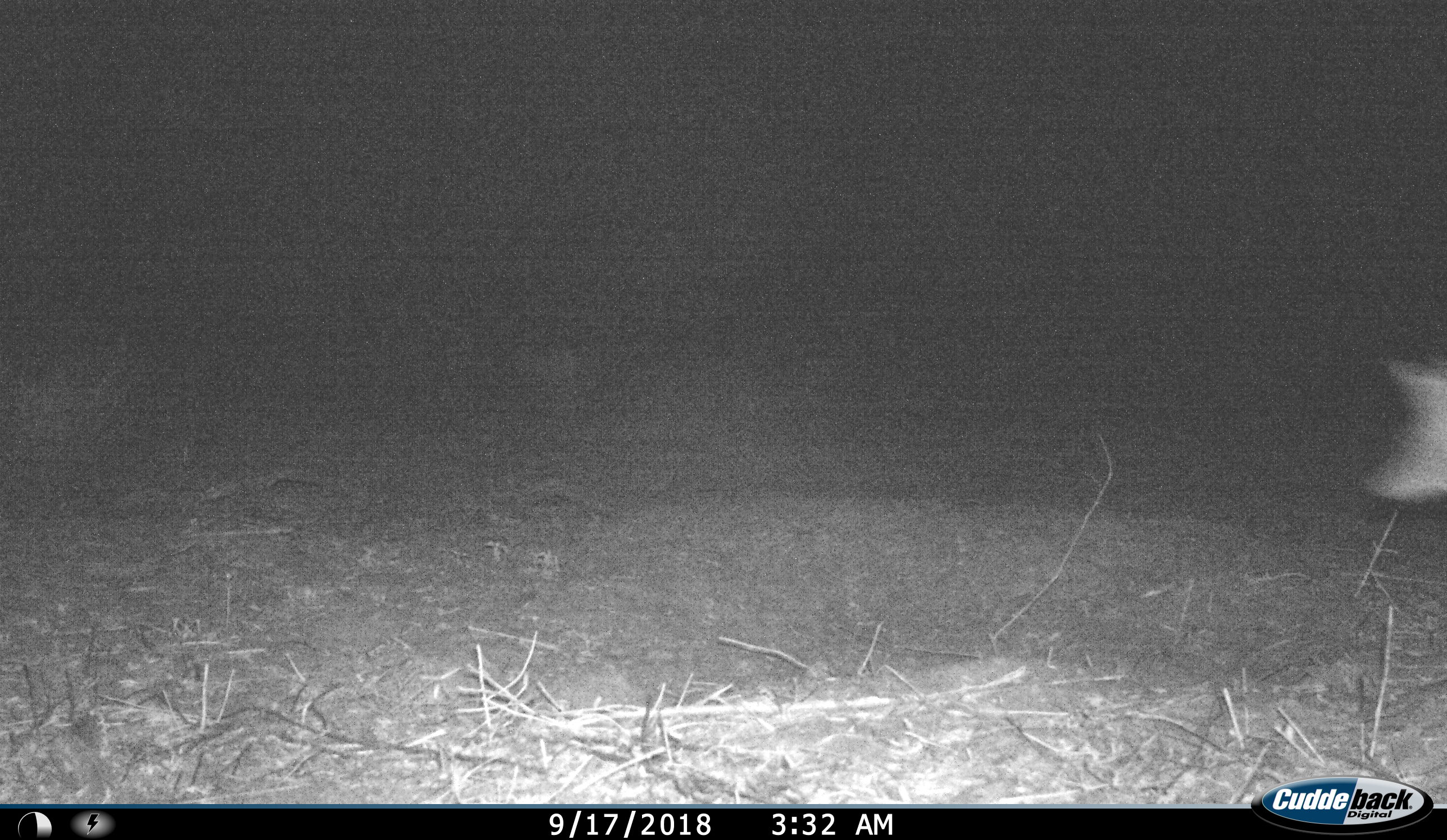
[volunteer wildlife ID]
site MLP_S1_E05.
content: unidentified animal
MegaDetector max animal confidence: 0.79